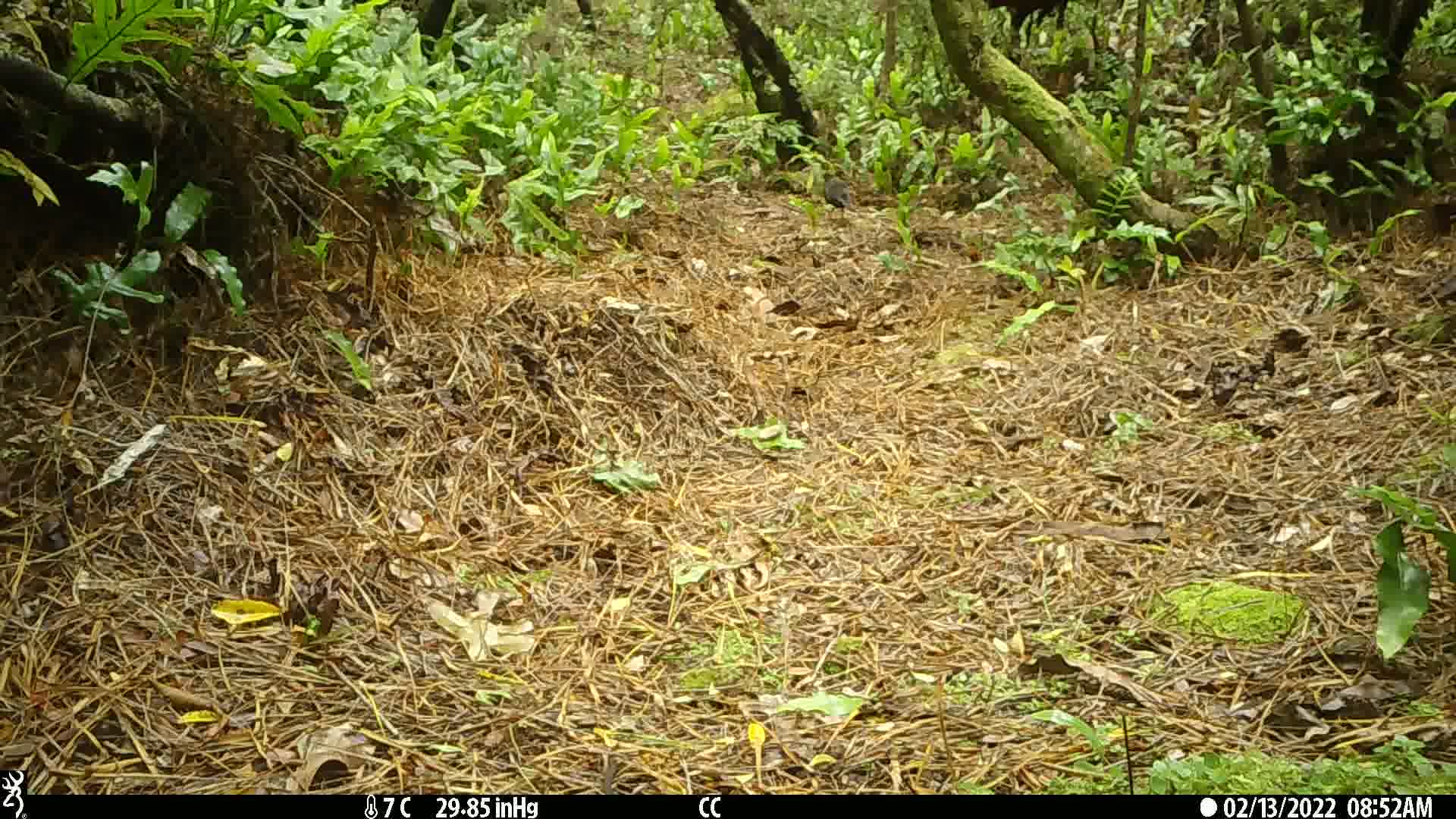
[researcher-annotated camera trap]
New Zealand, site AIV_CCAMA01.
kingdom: Animalia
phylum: Chordata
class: Aves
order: Passeriformes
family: Turdidae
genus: Turdus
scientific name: Turdus merula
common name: eurasian blackbird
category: blackbird